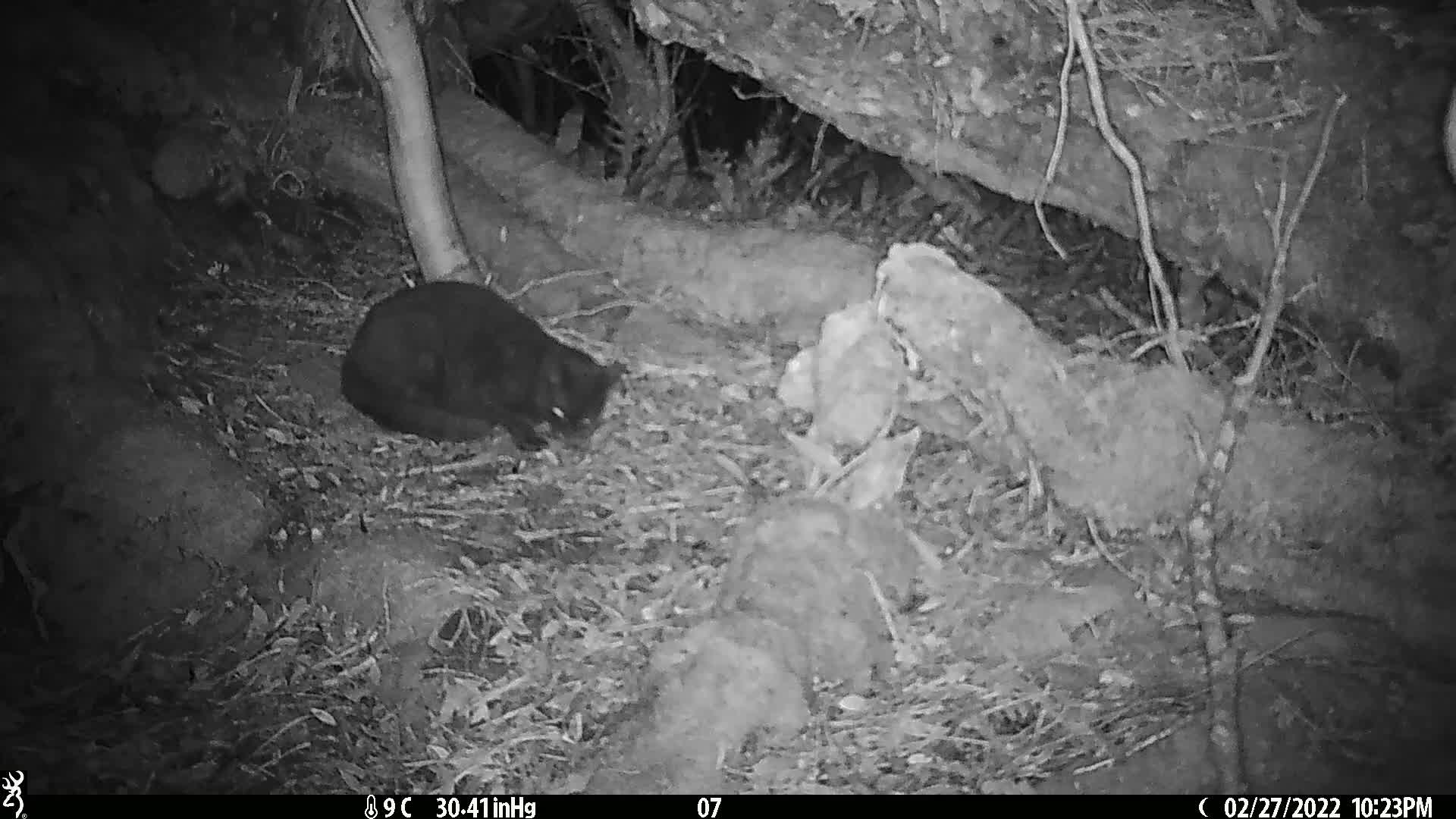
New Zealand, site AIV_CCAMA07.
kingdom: Animalia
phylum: Chordata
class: Mammalia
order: Carnivora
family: Felidae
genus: Felis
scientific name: Felis catus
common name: domestic cat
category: cat